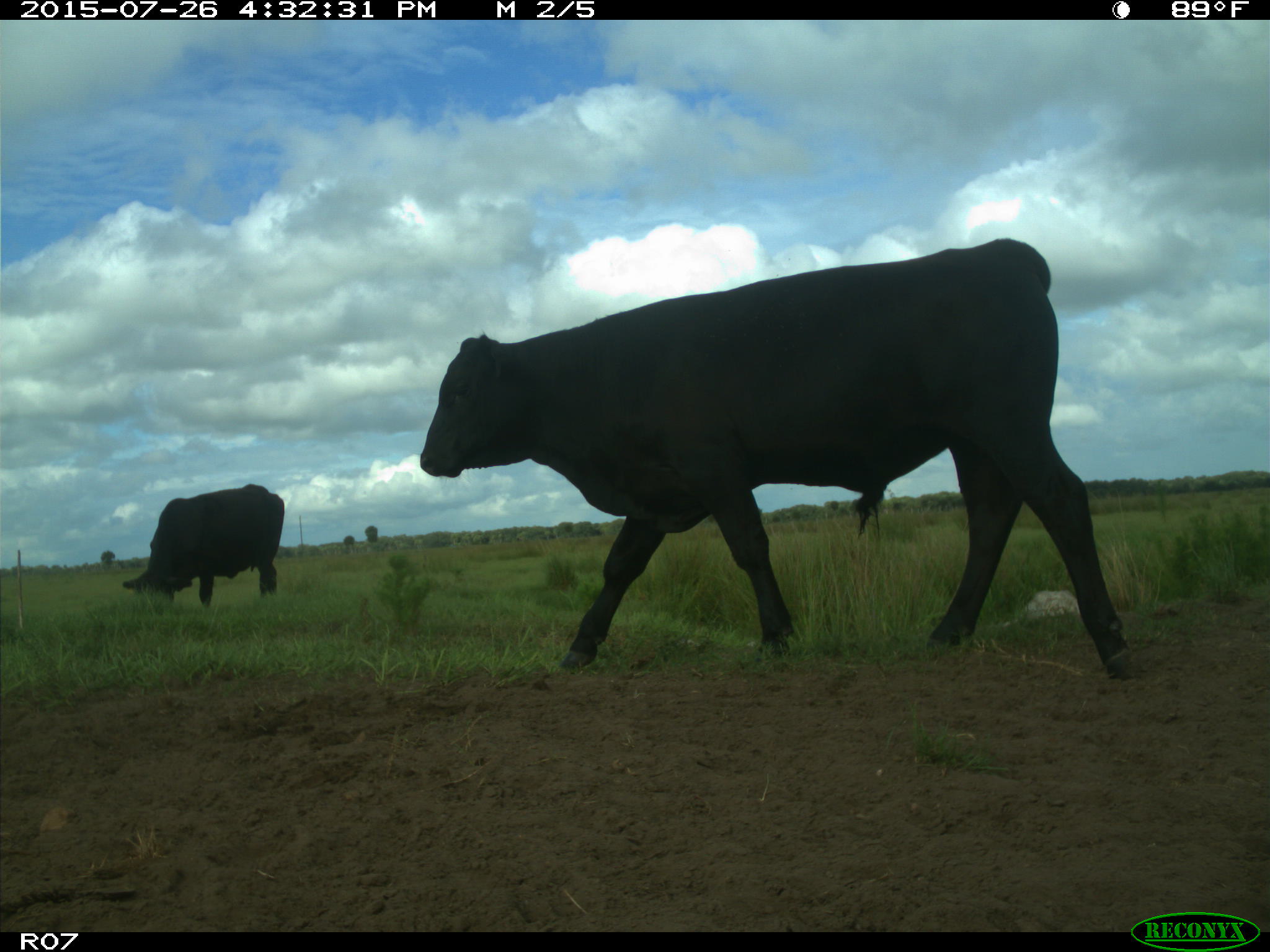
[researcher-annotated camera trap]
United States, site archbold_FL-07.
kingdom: Animalia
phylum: Chordata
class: Mammalia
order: Artiodactyla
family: Bovidae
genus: Bos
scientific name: Bos taurus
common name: domestic cow